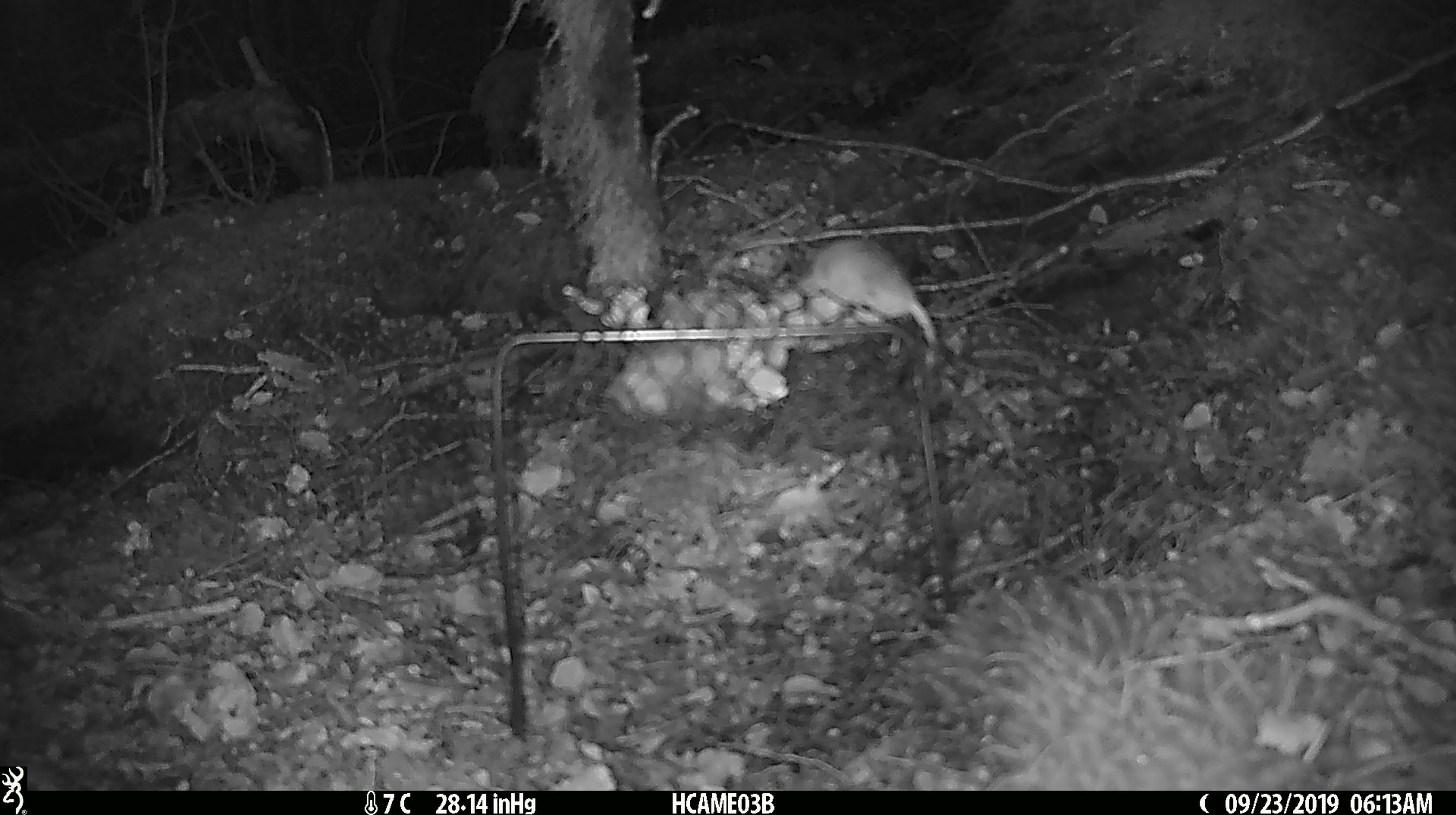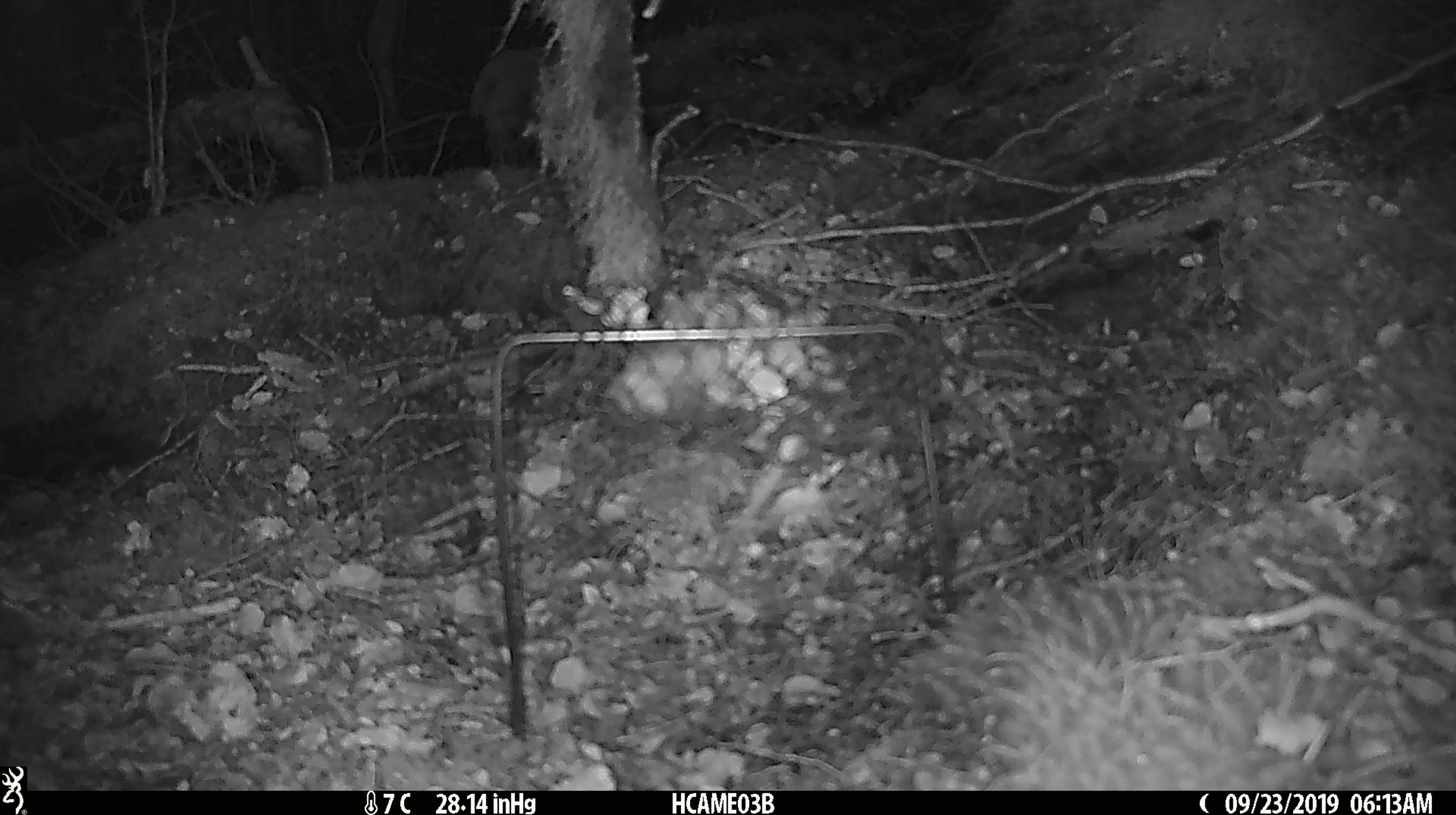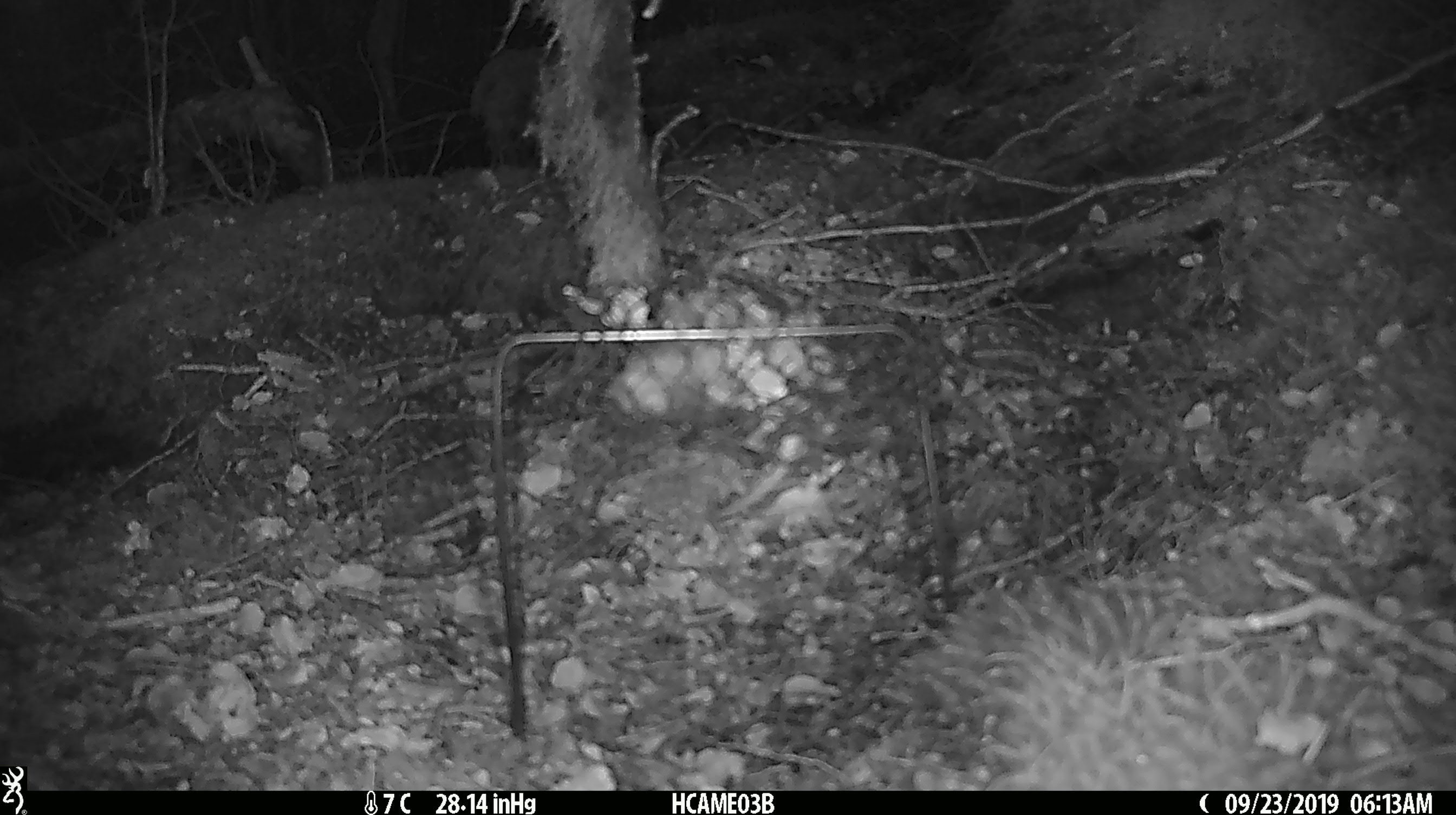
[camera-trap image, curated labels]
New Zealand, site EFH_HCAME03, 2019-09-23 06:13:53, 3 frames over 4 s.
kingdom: Animalia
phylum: Chordata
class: Mammalia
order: Rodentia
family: Muridae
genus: Mus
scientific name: Mus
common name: mouse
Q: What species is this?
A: Mouse (Mus).